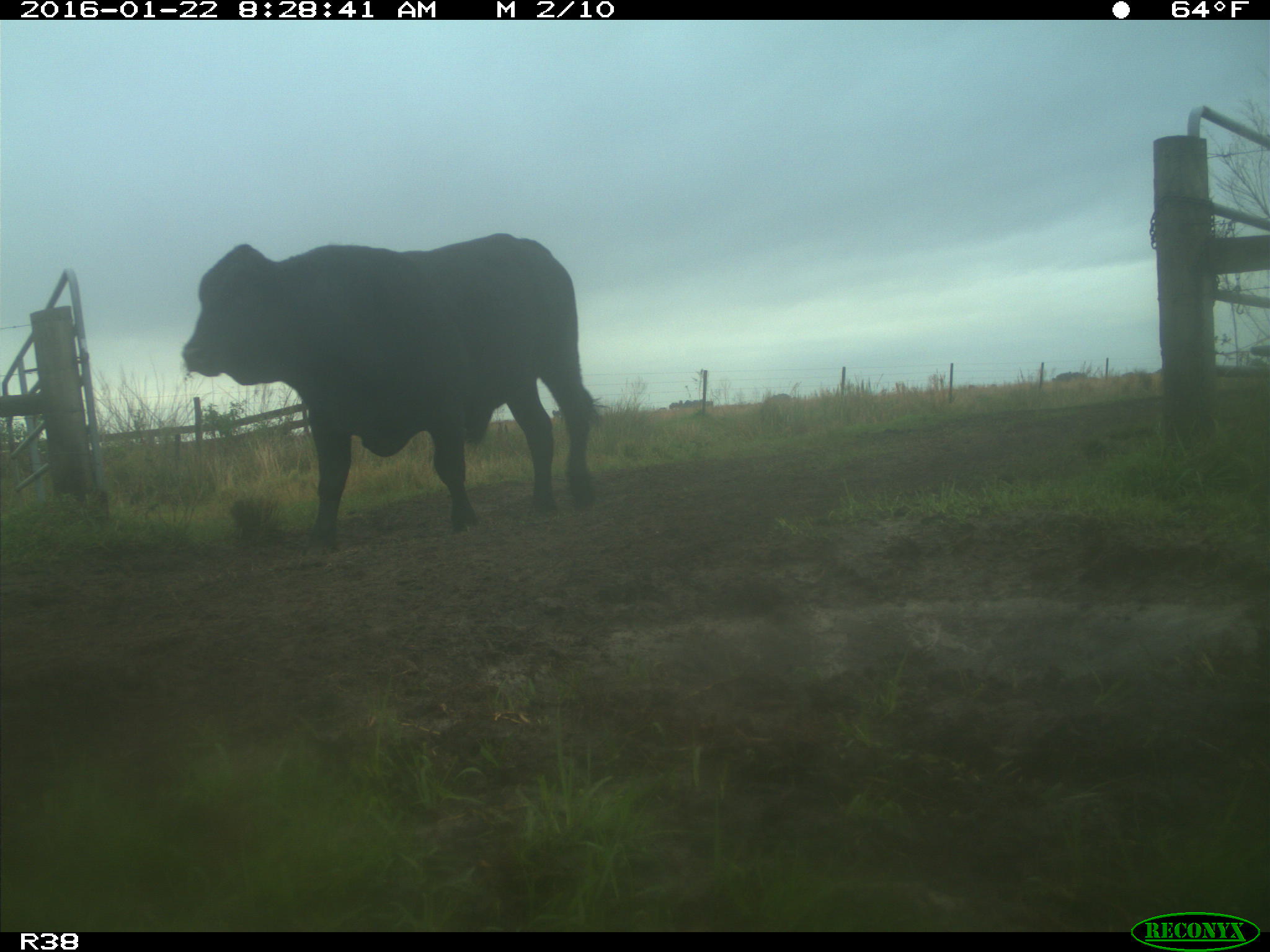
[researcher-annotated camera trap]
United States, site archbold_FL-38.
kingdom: Animalia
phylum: Chordata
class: Mammalia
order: Artiodactyla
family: Bovidae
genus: Bos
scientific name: Bos taurus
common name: domestic cow